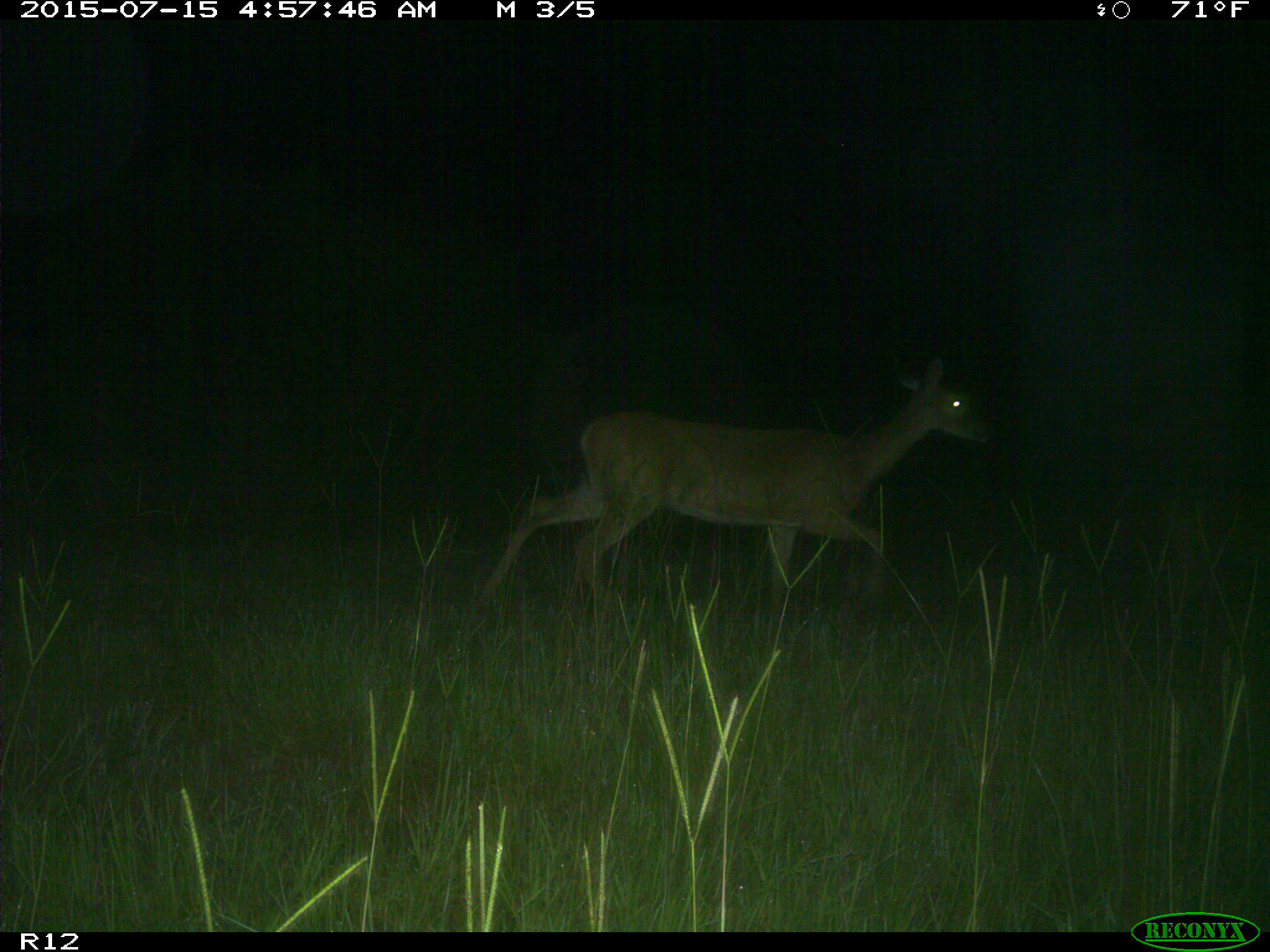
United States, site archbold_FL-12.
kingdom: Animalia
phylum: Chordata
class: Mammalia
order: Artiodactyla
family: Cervidae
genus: Odocoileus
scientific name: Odocoileus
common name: deer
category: unidentified deer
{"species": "unidentified deer (deer) (Odocoileus)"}